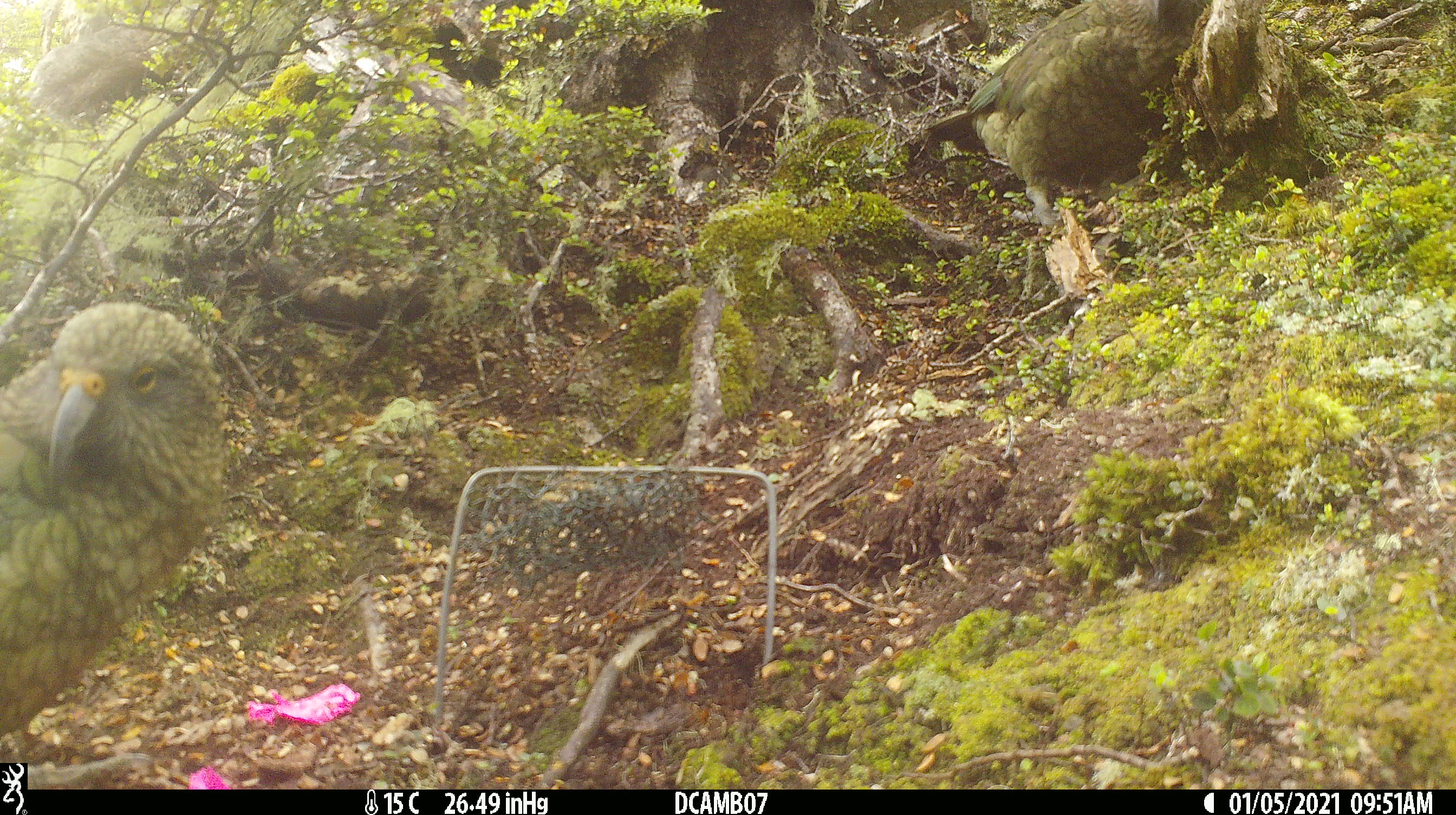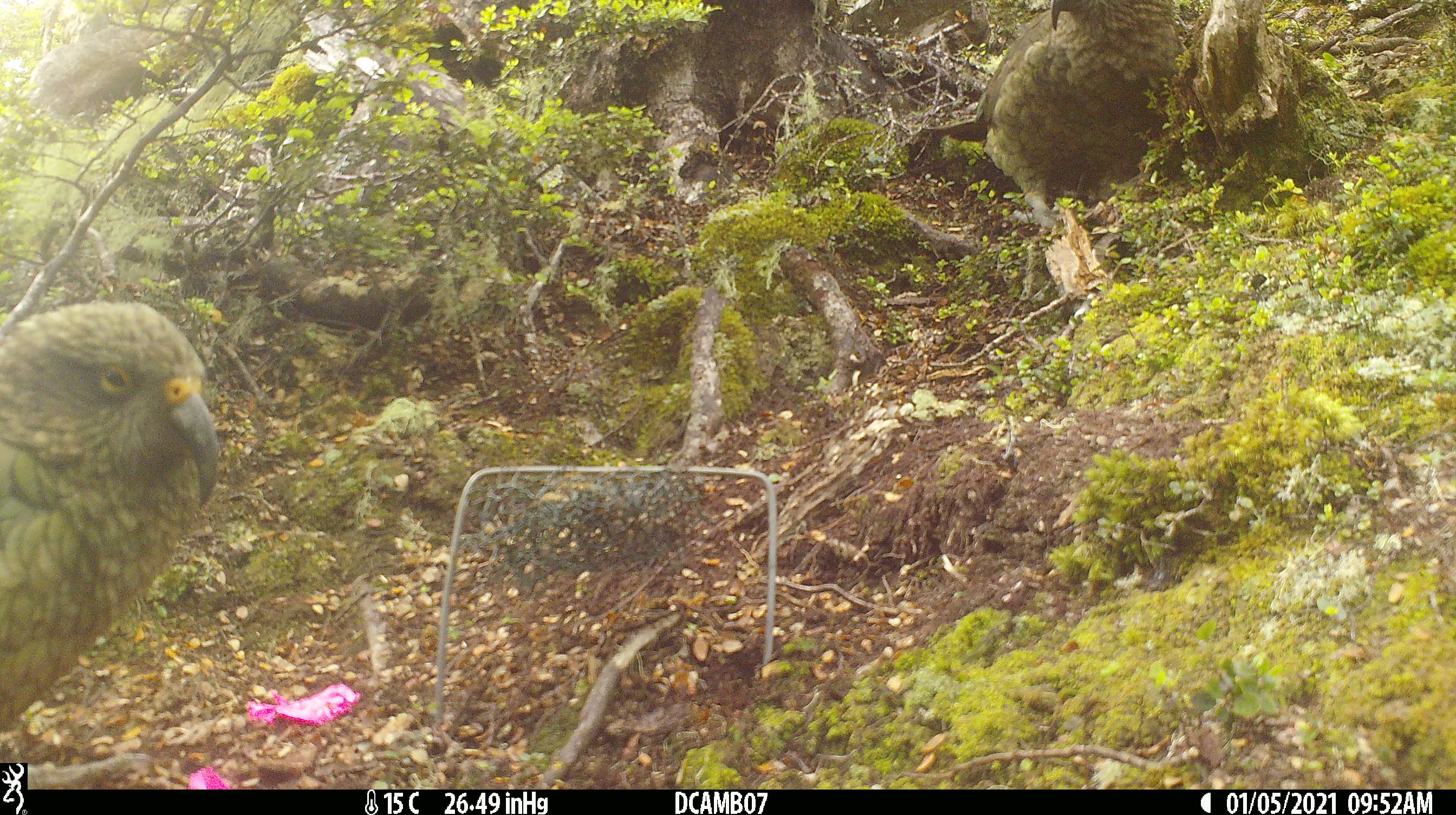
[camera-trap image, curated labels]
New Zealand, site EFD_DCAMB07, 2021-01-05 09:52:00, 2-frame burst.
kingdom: Animalia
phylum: Chordata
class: Aves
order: Psittaciformes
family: Strigopidae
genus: Nestor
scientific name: Nestor notabilis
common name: kea